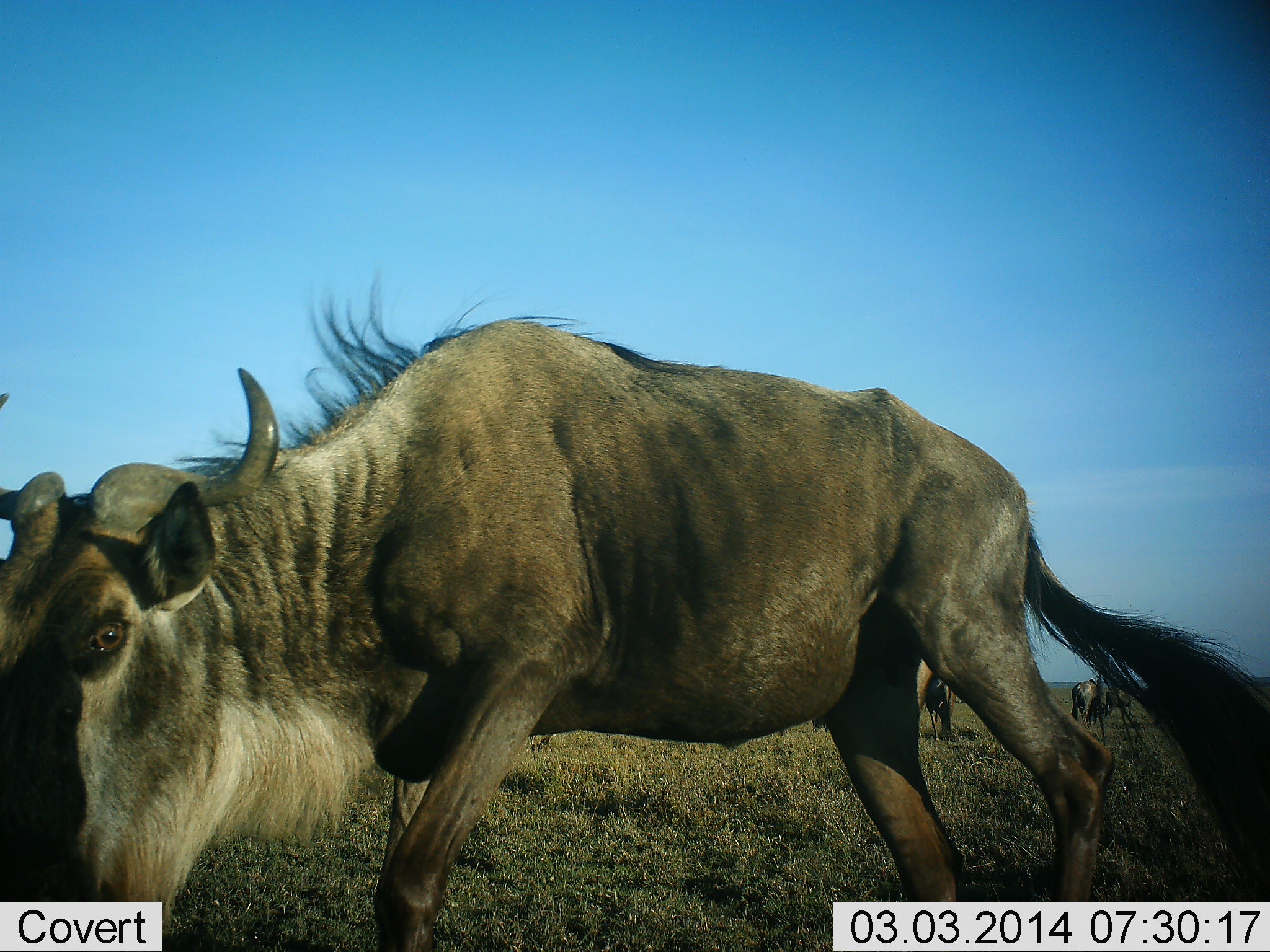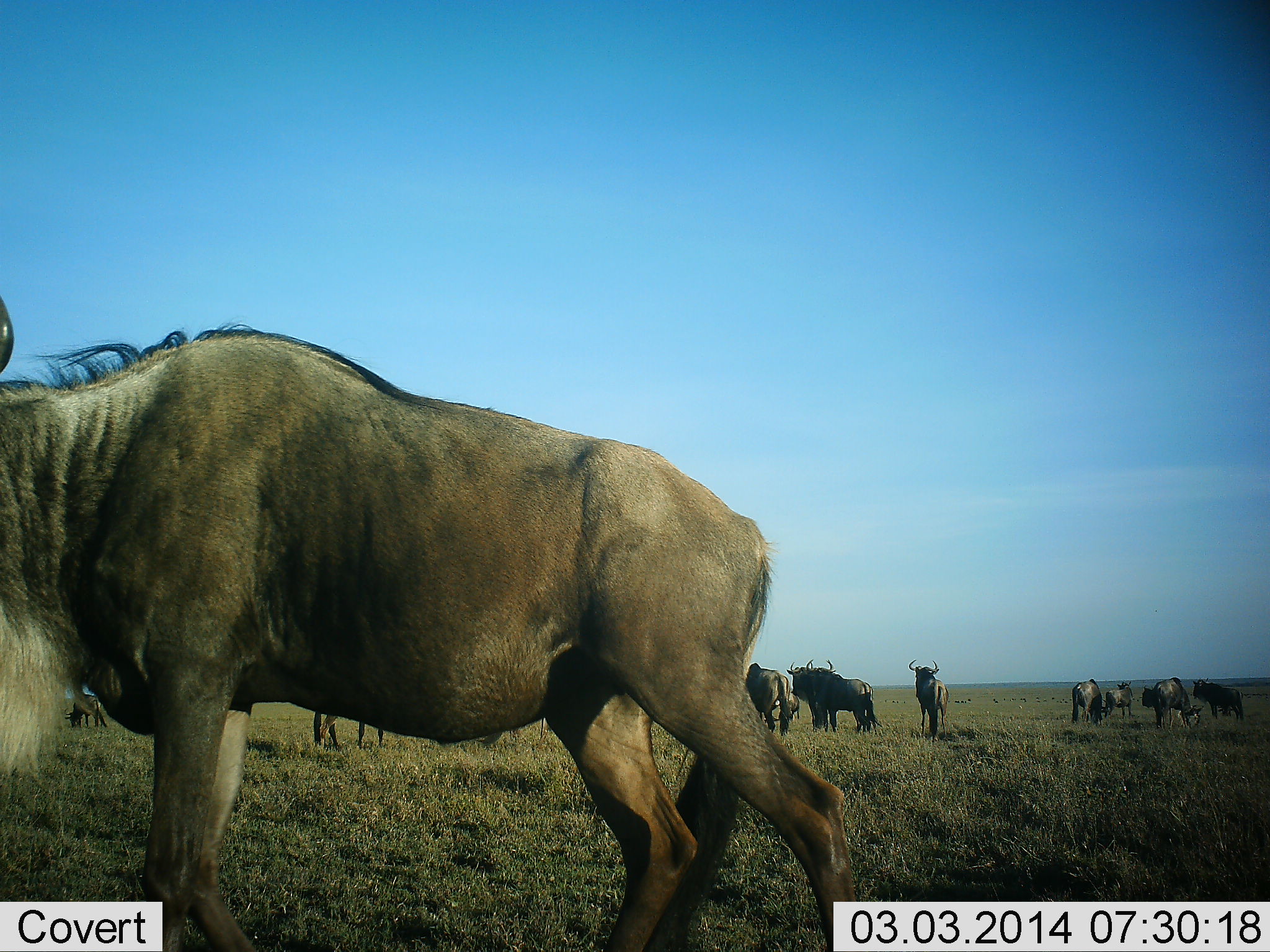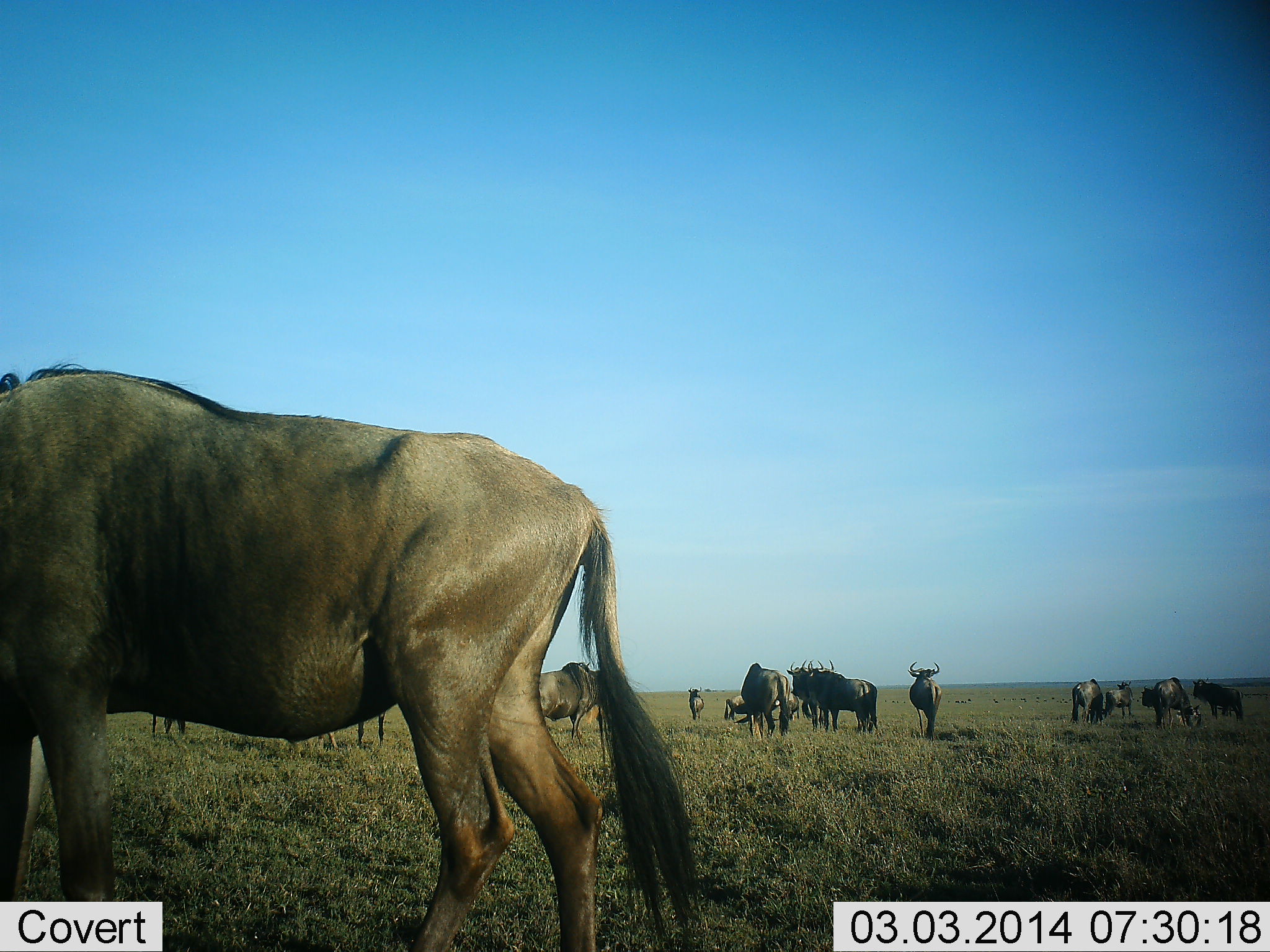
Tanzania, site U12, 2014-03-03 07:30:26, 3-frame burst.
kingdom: Animalia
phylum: Chordata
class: Mammalia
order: Artiodactyla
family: Bovidae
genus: Connochaetes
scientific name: Connochaetes taurinus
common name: blue wildebeest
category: wildebeest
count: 11-50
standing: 73%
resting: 18%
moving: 45%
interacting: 9%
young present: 9%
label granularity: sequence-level